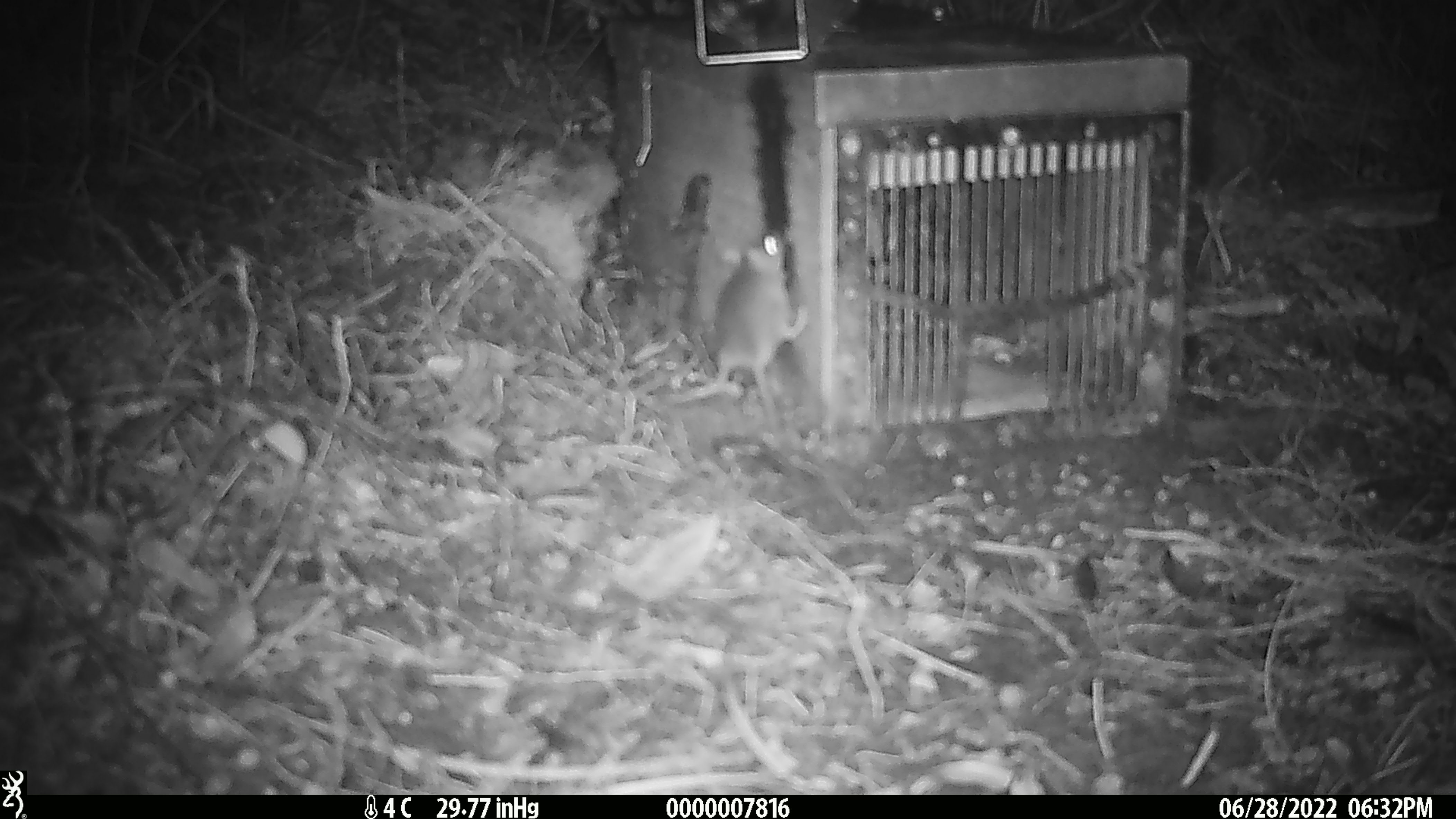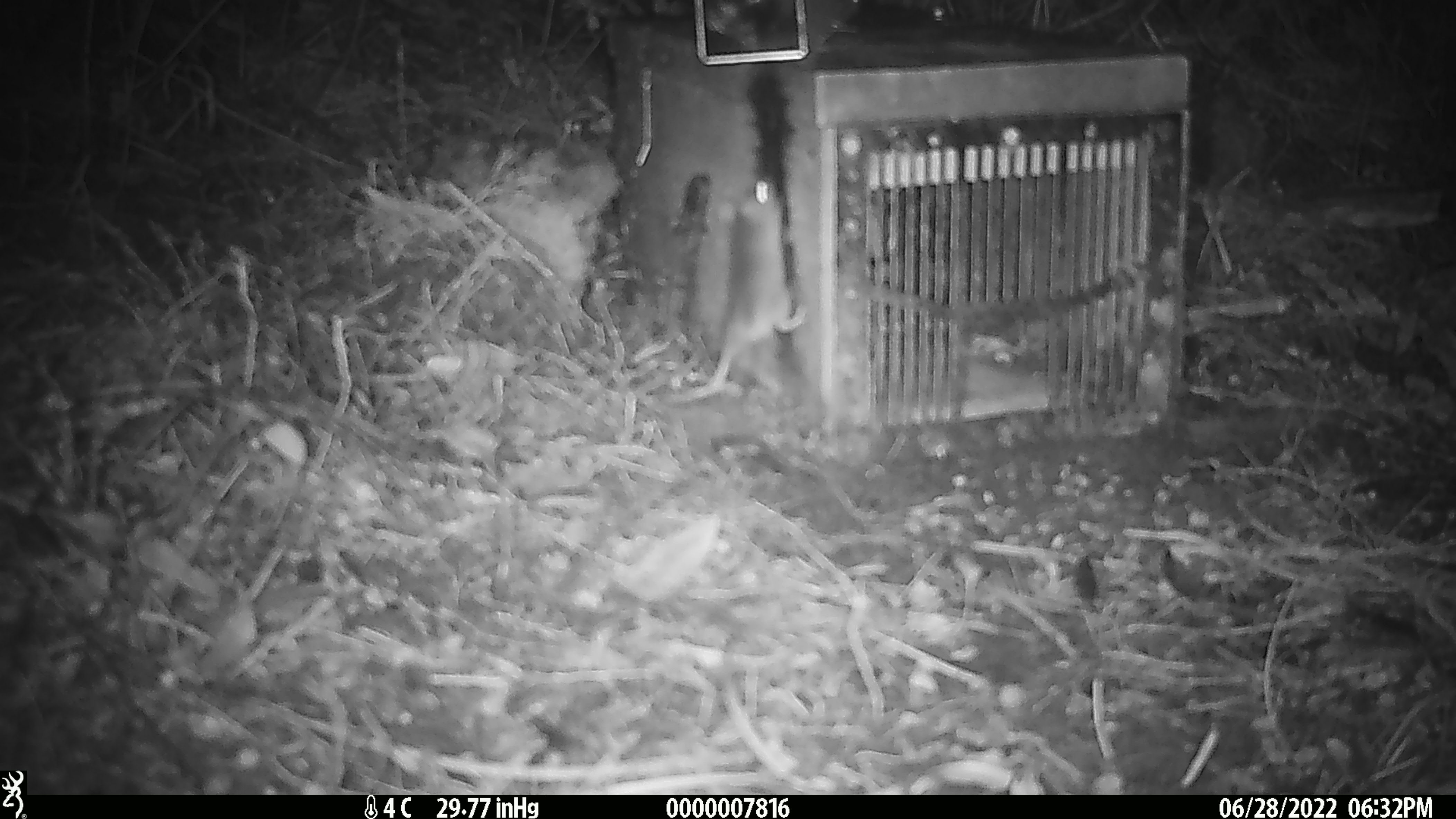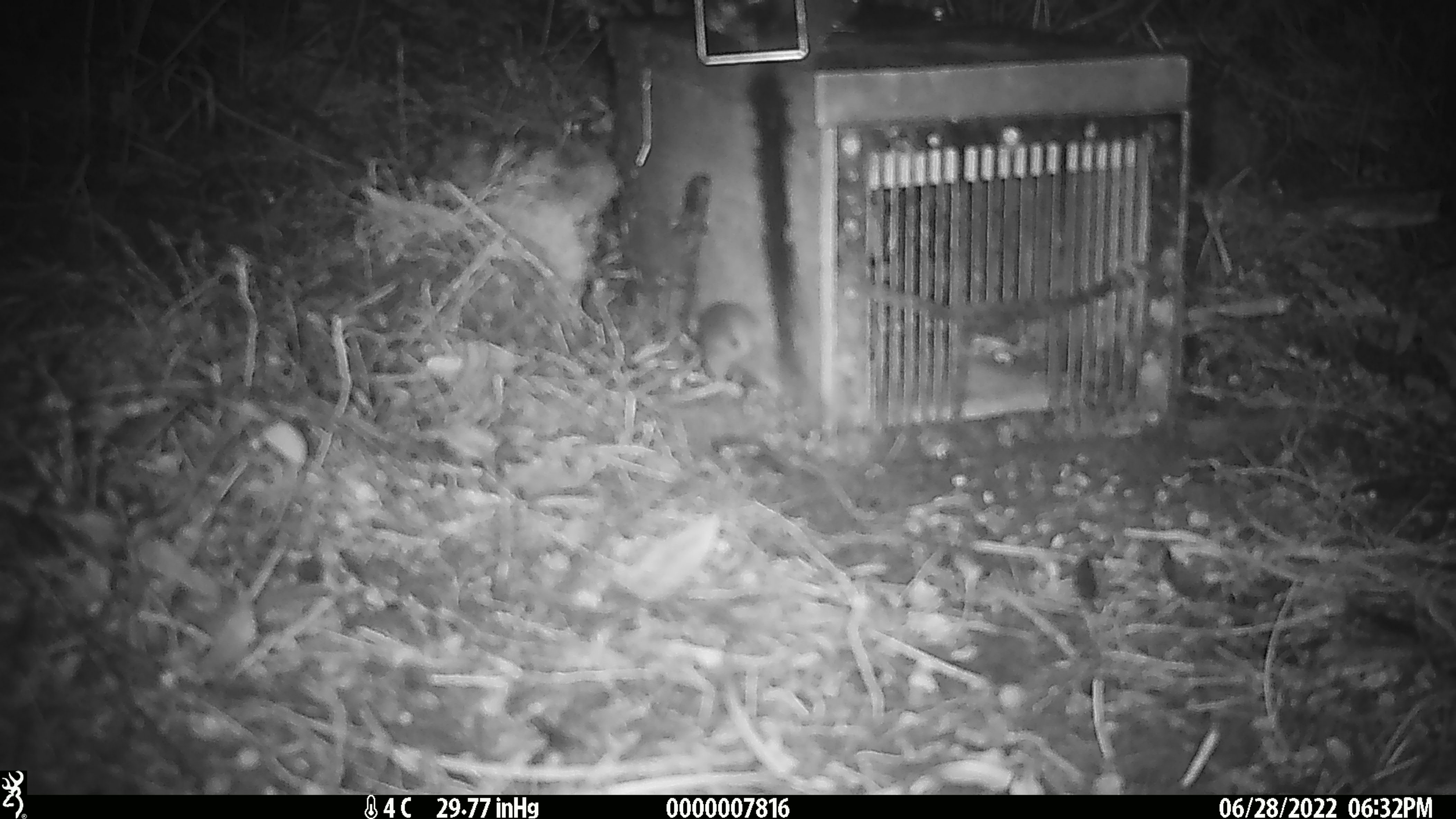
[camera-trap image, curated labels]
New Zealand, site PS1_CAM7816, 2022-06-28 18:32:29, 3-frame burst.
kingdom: Animalia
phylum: Chordata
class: Mammalia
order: Rodentia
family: Muridae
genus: Mus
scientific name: Mus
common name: mouse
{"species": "mouse (Mus)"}